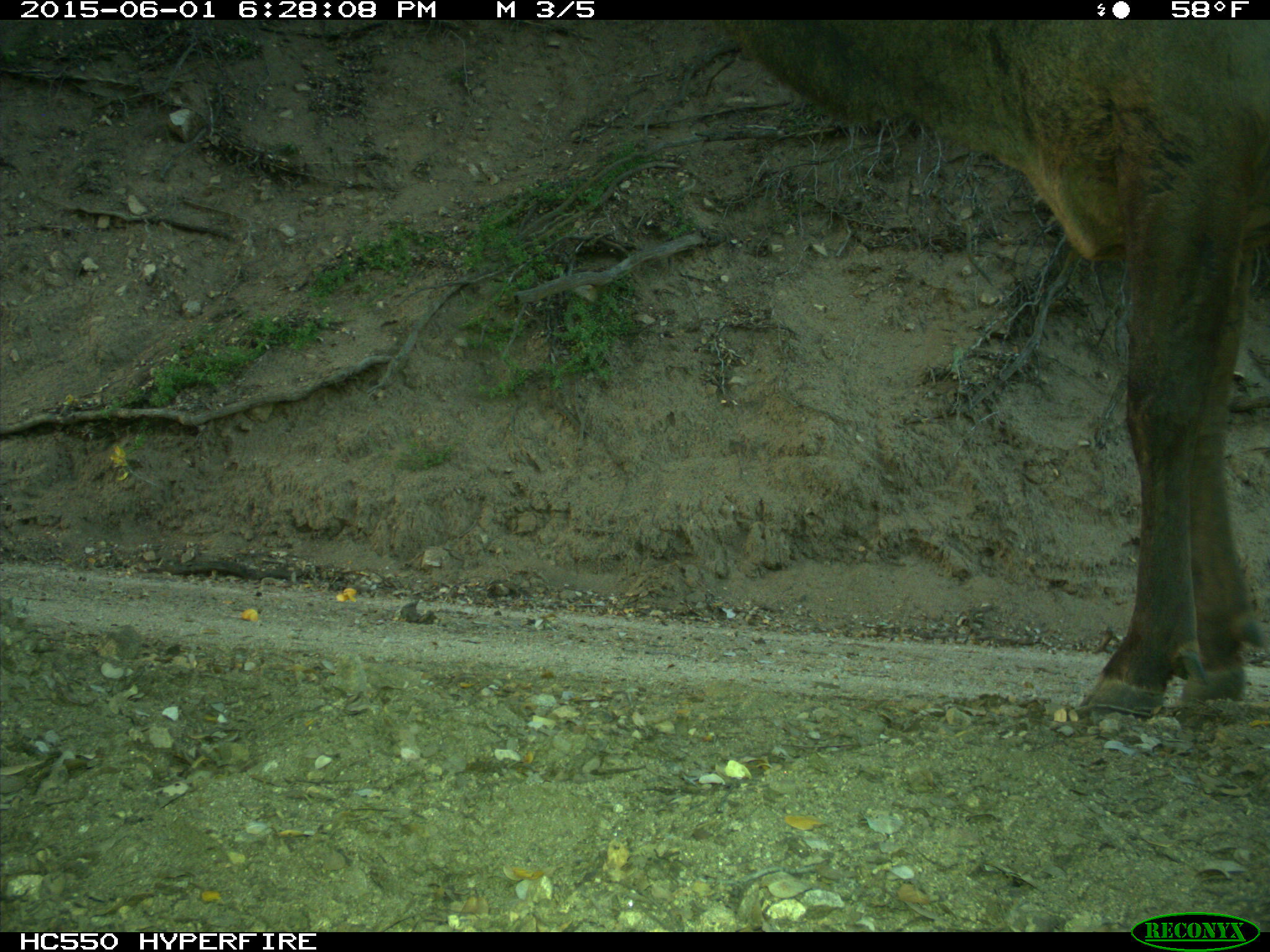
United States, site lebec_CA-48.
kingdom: Animalia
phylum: Chordata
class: Mammalia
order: Artiodactyla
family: Cervidae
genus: Cervus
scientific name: Cervus canadensis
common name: elk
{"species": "Cervus canadensis (elk)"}